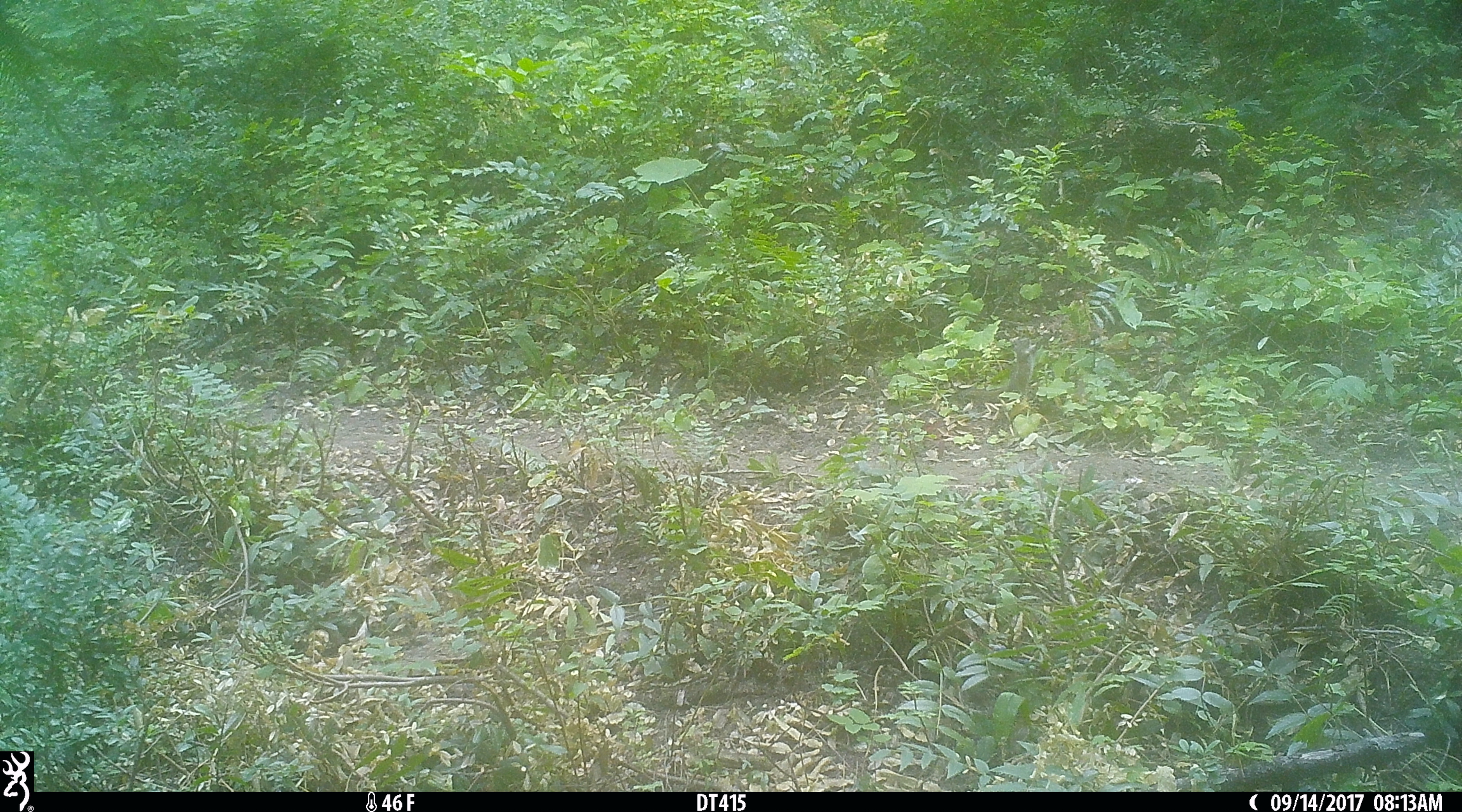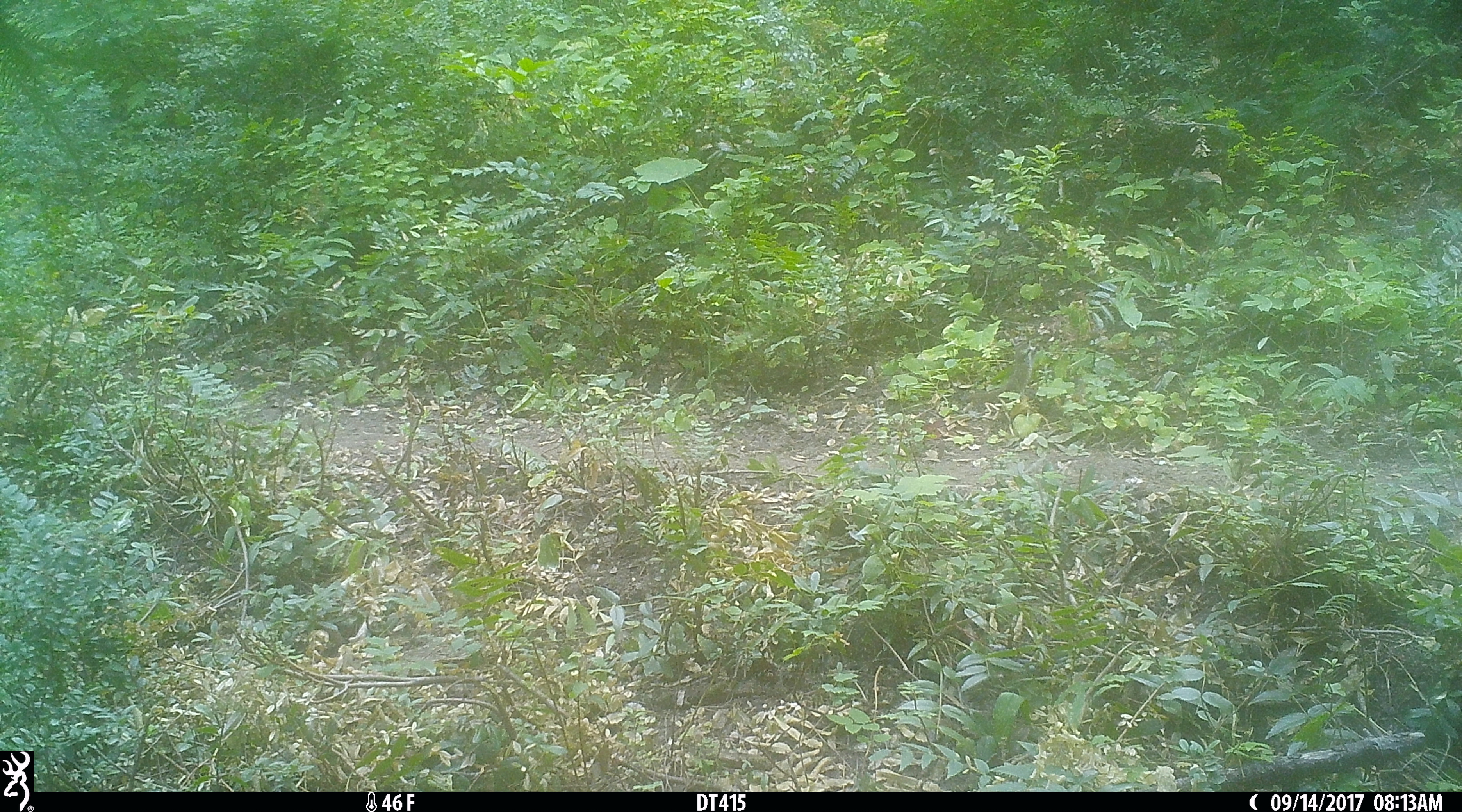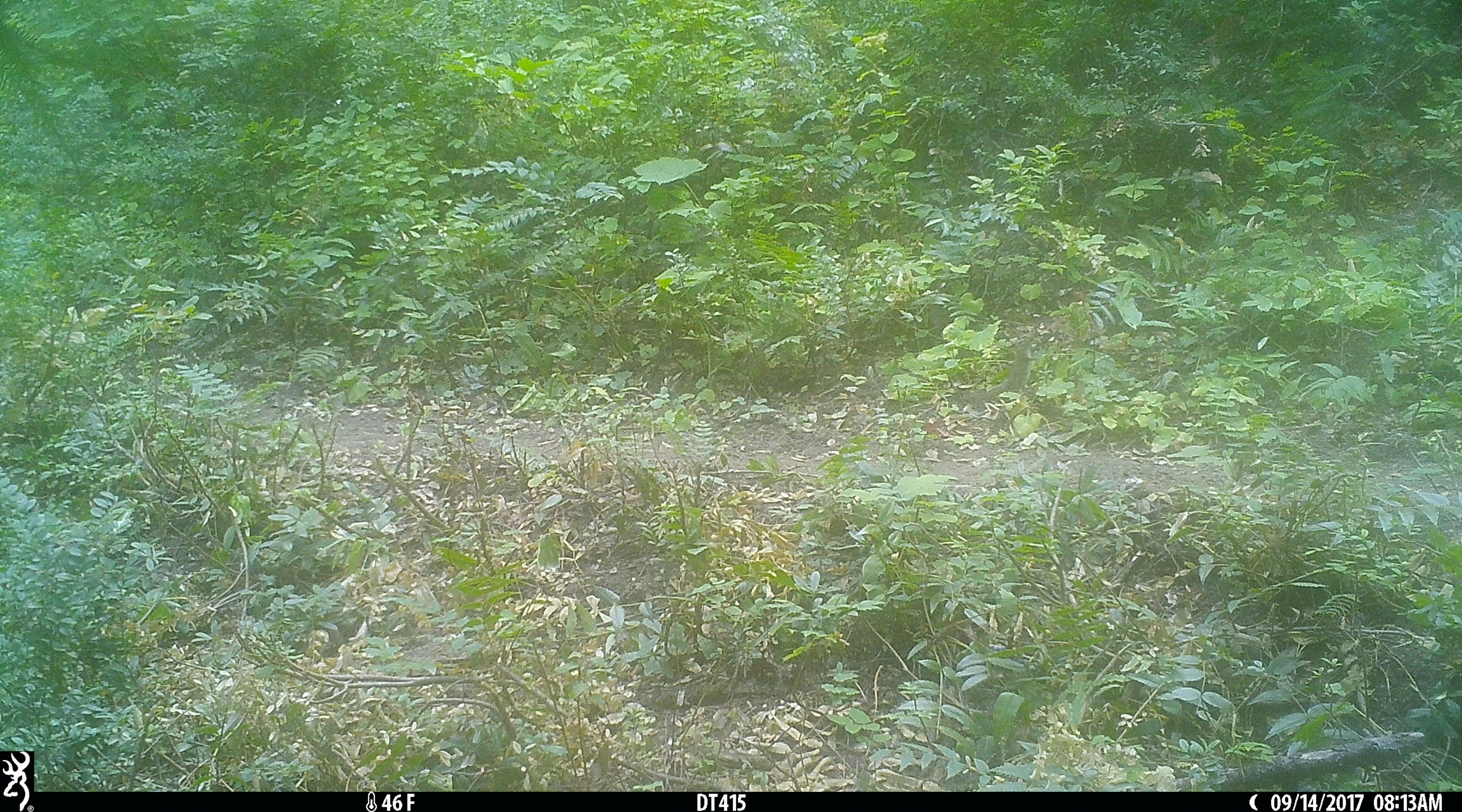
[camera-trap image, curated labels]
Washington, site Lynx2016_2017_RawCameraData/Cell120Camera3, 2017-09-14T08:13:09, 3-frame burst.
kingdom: Animalia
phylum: Chordata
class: Mammalia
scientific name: Mammalia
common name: small mammal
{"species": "small mammal (Mammalia)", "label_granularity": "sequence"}